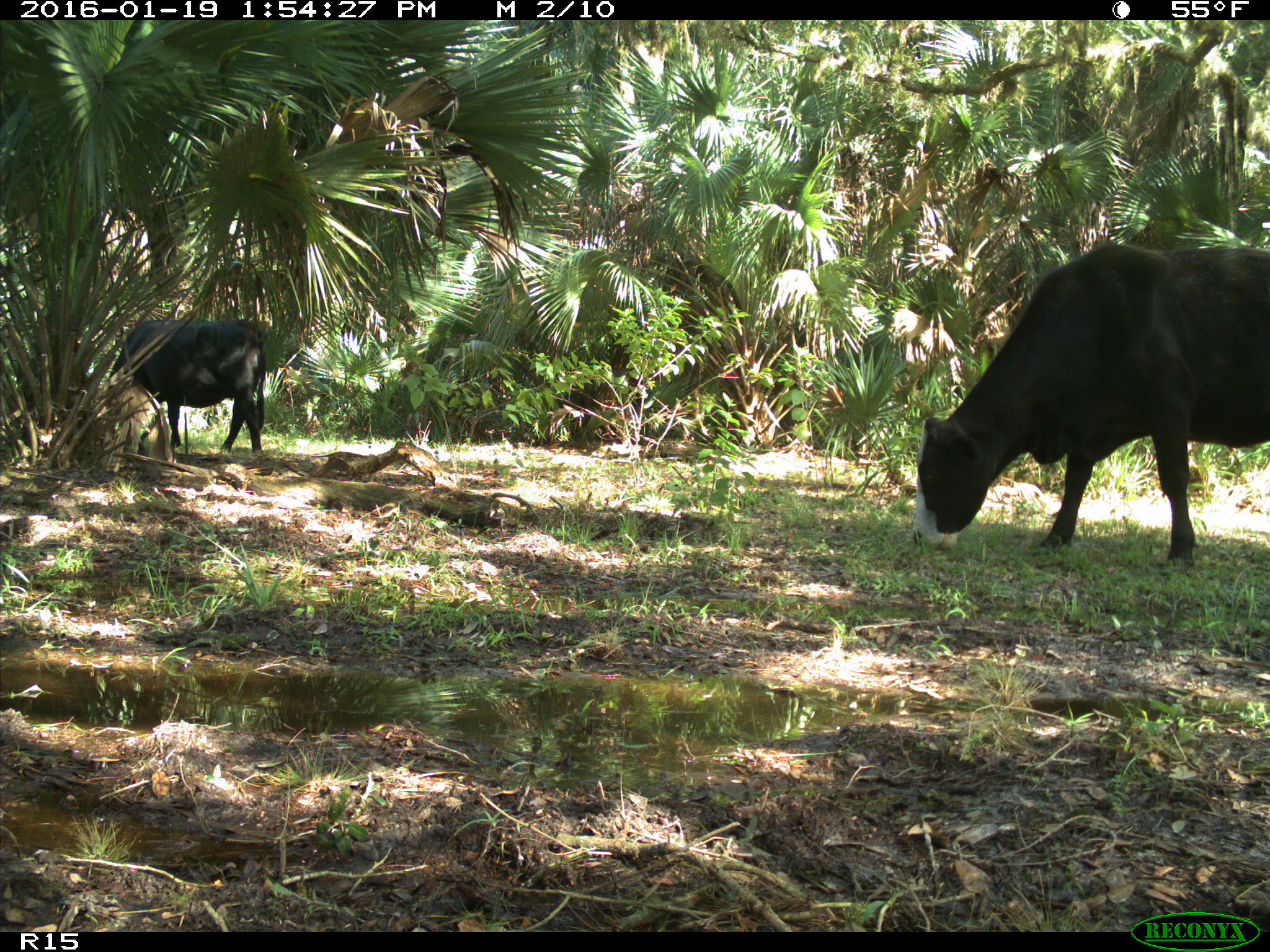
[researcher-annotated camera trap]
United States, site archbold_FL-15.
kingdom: Animalia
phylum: Chordata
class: Mammalia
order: Artiodactyla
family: Bovidae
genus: Bos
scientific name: Bos taurus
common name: domestic cow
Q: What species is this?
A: Bos taurus (domestic cow).